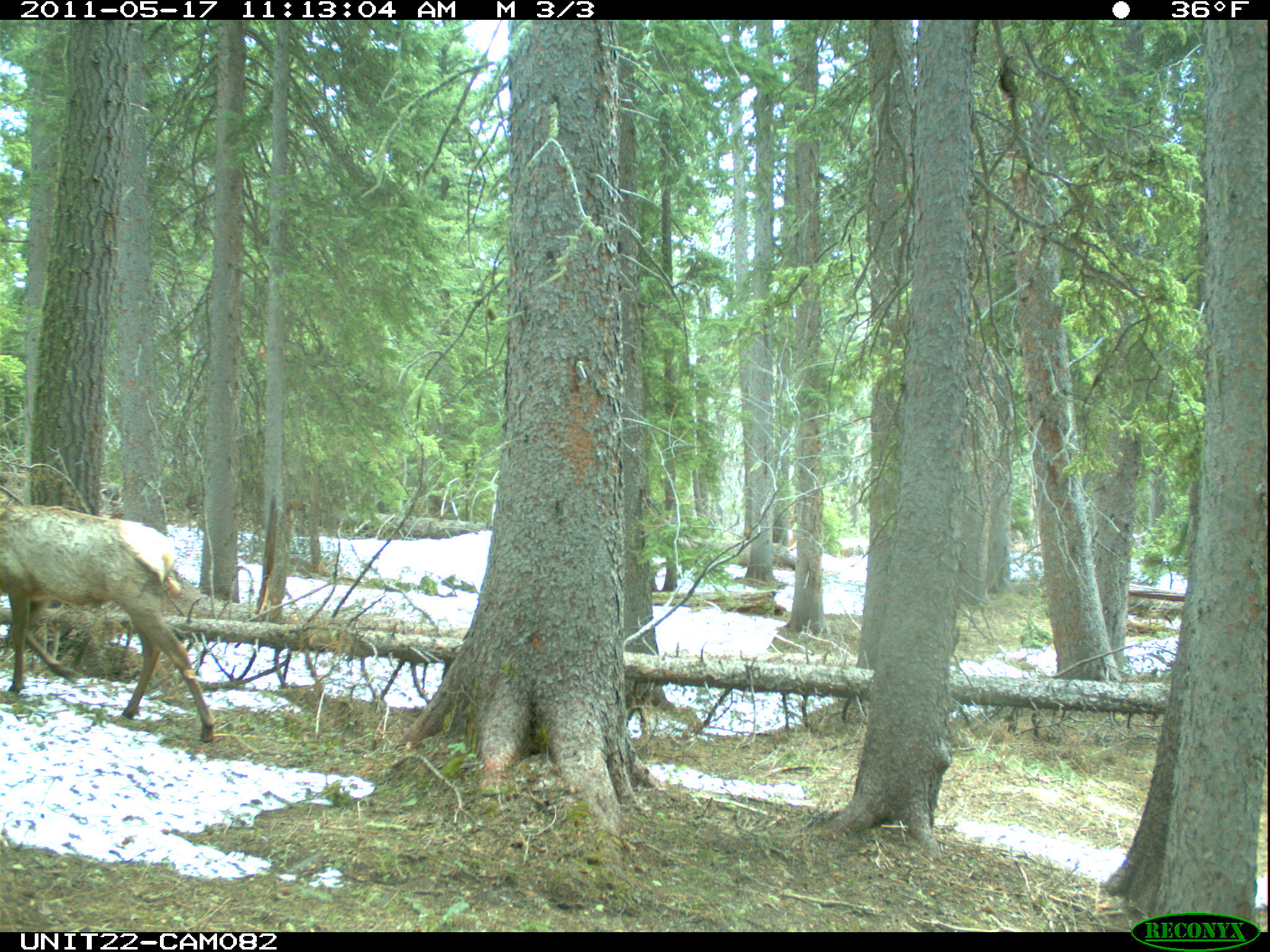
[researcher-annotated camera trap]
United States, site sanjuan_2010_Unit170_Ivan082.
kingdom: Animalia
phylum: Chordata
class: Mammalia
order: Artiodactyla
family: Cervidae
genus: Cervus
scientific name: Cervus elaphus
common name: red deer